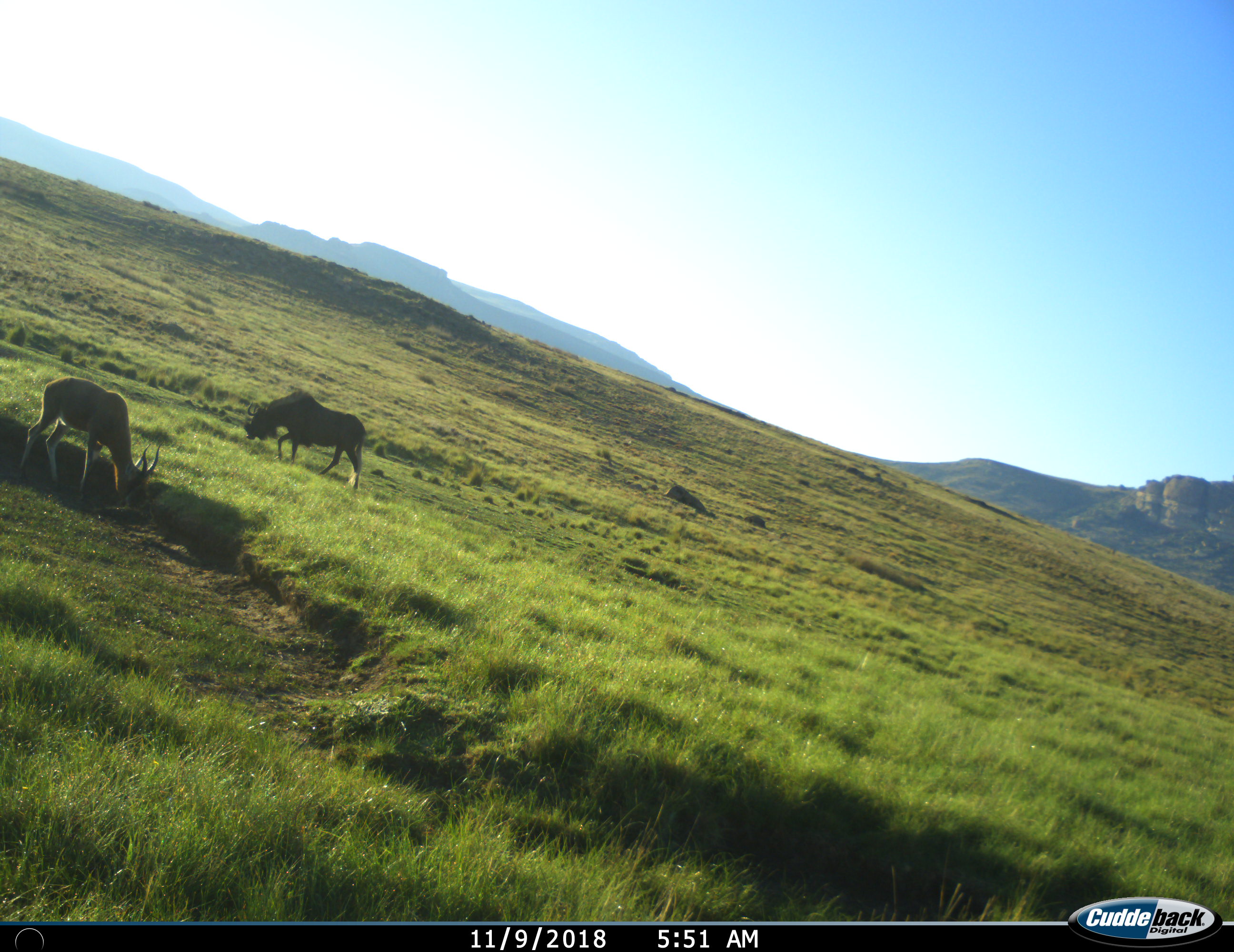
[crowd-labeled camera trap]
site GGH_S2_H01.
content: unidentified animal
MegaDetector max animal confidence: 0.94